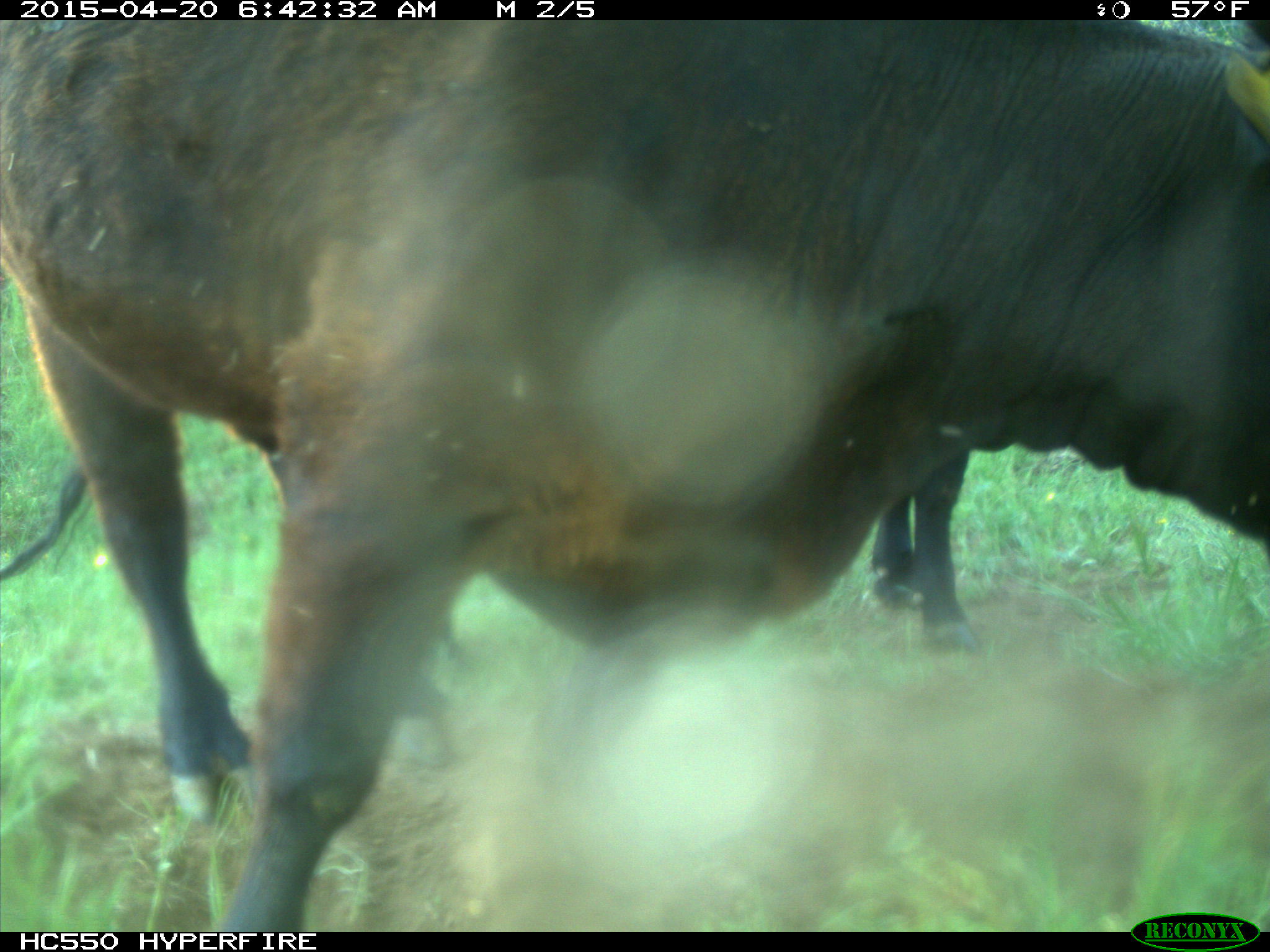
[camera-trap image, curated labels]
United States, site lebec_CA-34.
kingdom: Animalia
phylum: Chordata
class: Mammalia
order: Artiodactyla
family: Bovidae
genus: Bos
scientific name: Bos taurus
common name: domestic cow